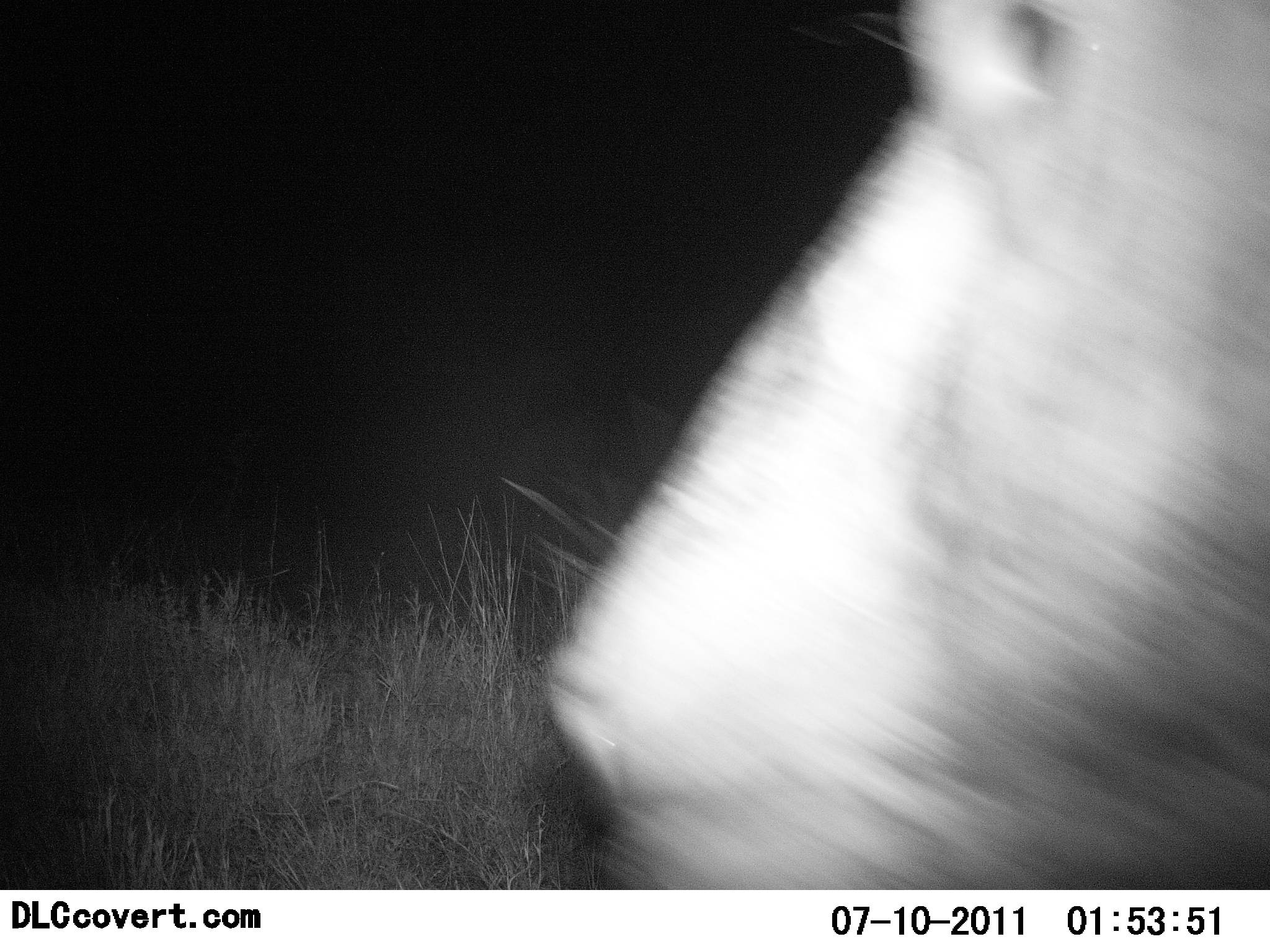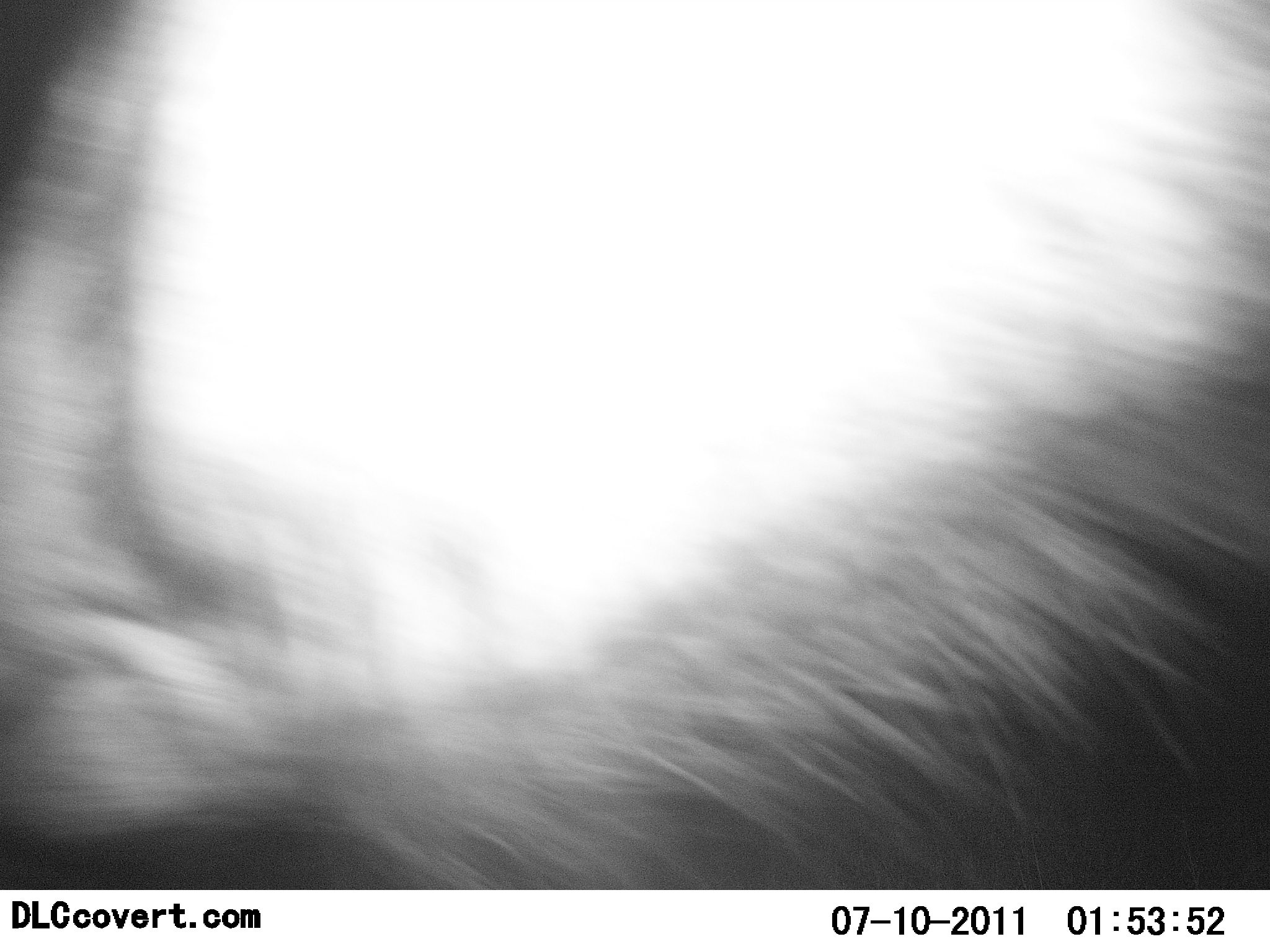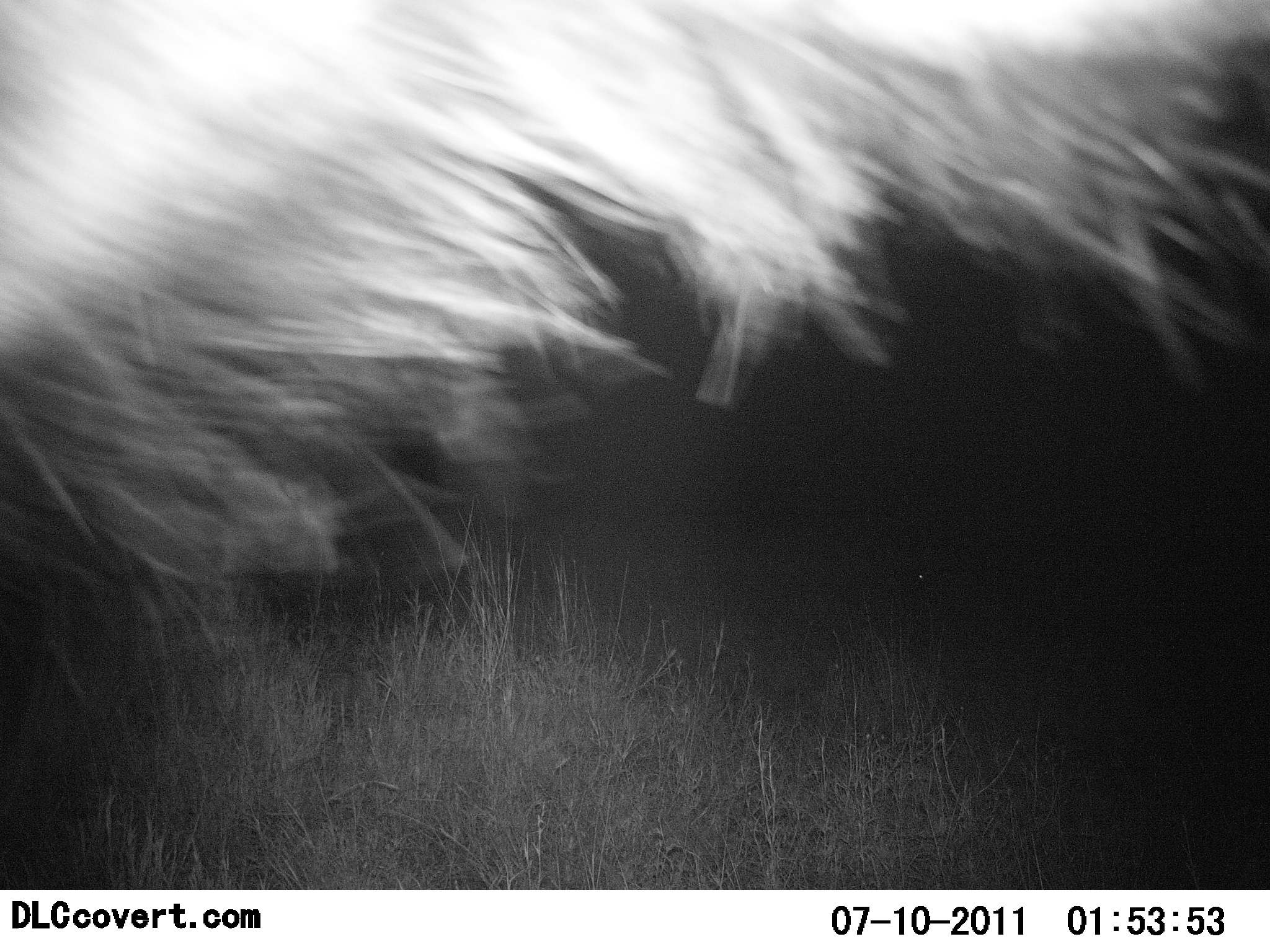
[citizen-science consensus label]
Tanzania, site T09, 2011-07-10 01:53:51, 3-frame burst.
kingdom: Animalia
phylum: Chordata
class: Mammalia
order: Carnivora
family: Felidae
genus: Panthera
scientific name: Panthera leo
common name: lion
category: lionmale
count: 1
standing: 18%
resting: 0%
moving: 82%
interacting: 0%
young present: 0%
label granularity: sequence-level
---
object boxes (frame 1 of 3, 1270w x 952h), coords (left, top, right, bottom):
animal: (529, 1, 1270, 889)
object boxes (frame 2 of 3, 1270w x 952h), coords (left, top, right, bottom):
animal: (1, 0, 1269, 891)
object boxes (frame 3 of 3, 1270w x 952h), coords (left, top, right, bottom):
animal: (1, 2, 1270, 575)